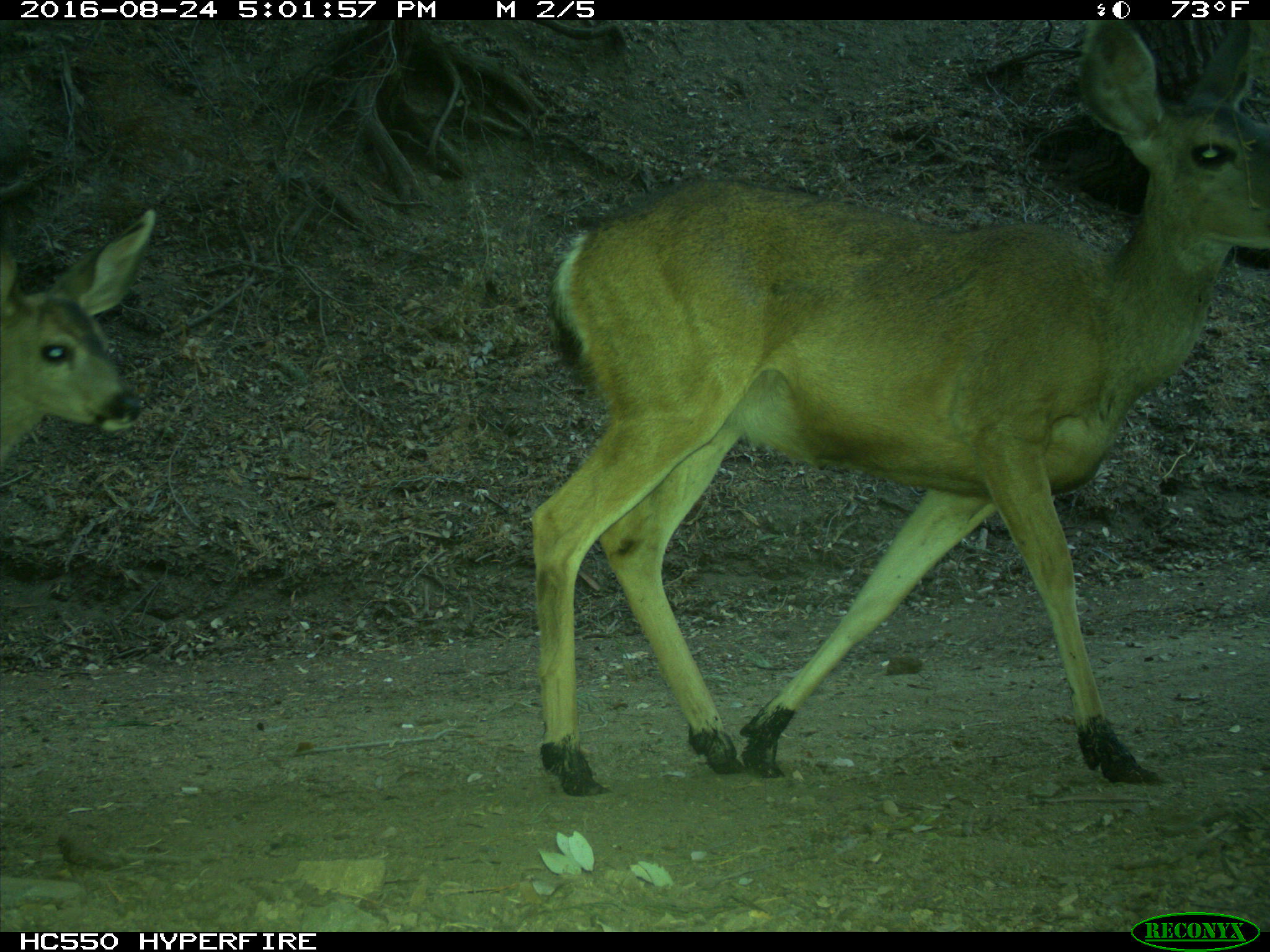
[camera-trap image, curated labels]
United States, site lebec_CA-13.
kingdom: Animalia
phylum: Chordata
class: Mammalia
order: Artiodactyla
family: Cervidae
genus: Odocoileus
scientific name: Odocoileus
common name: deer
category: unidentified deer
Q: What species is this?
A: Unidentified deer (deer) (Odocoileus).